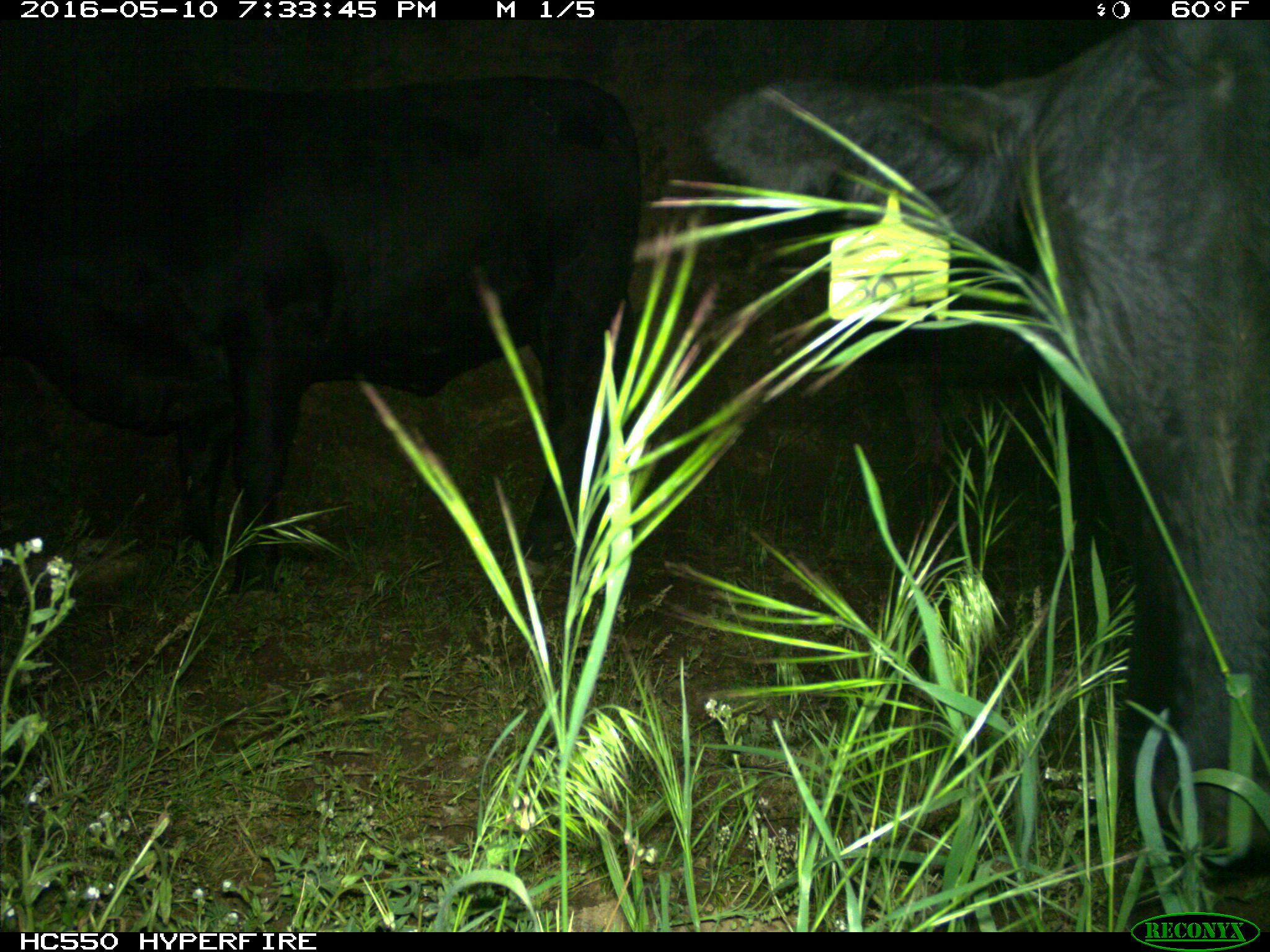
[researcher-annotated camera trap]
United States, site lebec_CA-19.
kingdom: Animalia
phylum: Chordata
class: Mammalia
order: Artiodactyla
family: Bovidae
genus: Bos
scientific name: Bos taurus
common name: domestic cow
Bos taurus (domestic cow).